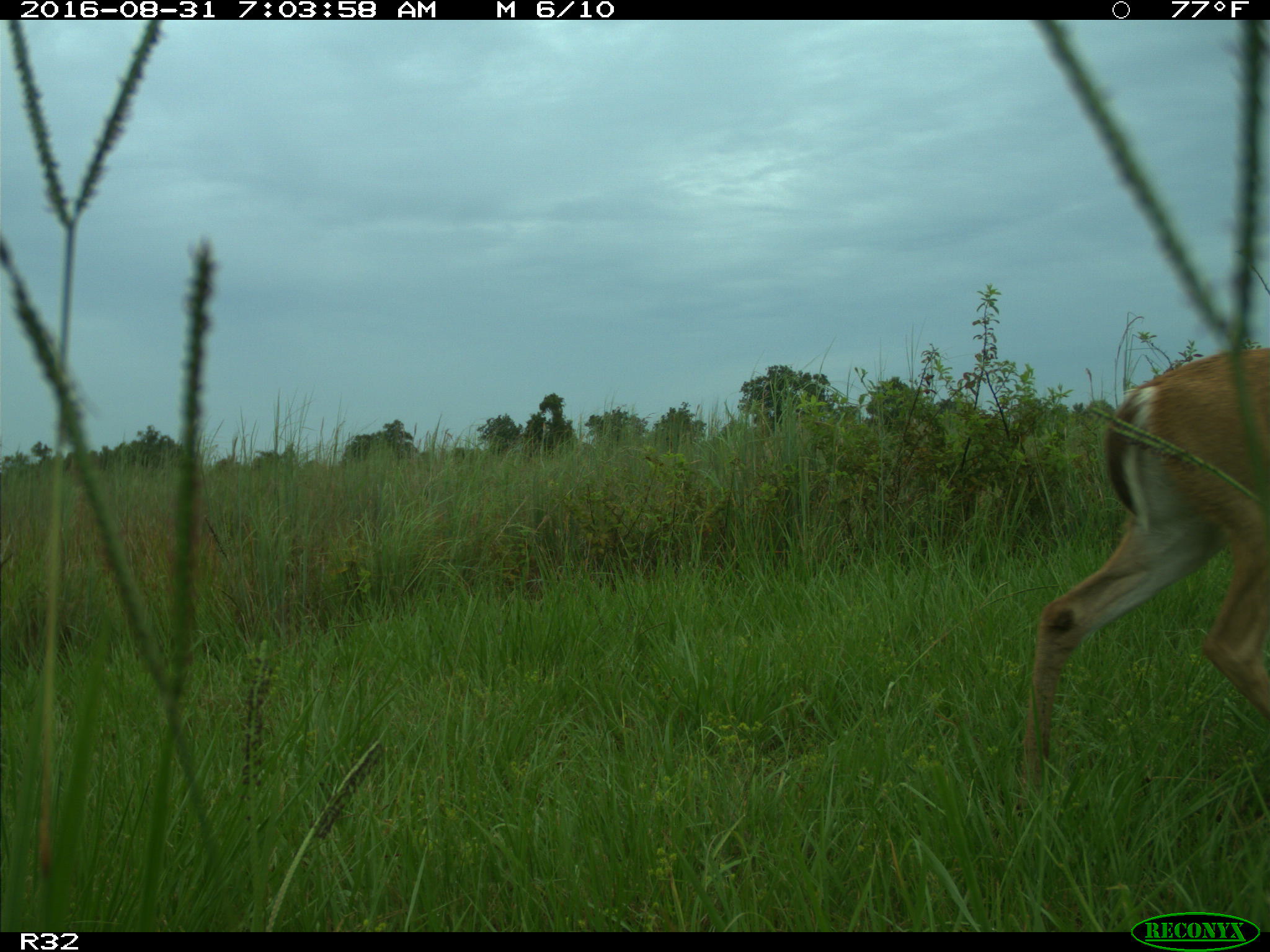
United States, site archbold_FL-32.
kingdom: Animalia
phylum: Chordata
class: Mammalia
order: Artiodactyla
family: Cervidae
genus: Odocoileus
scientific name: Odocoileus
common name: deer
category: unidentified deer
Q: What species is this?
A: Unidentified deer (deer) (Odocoileus).